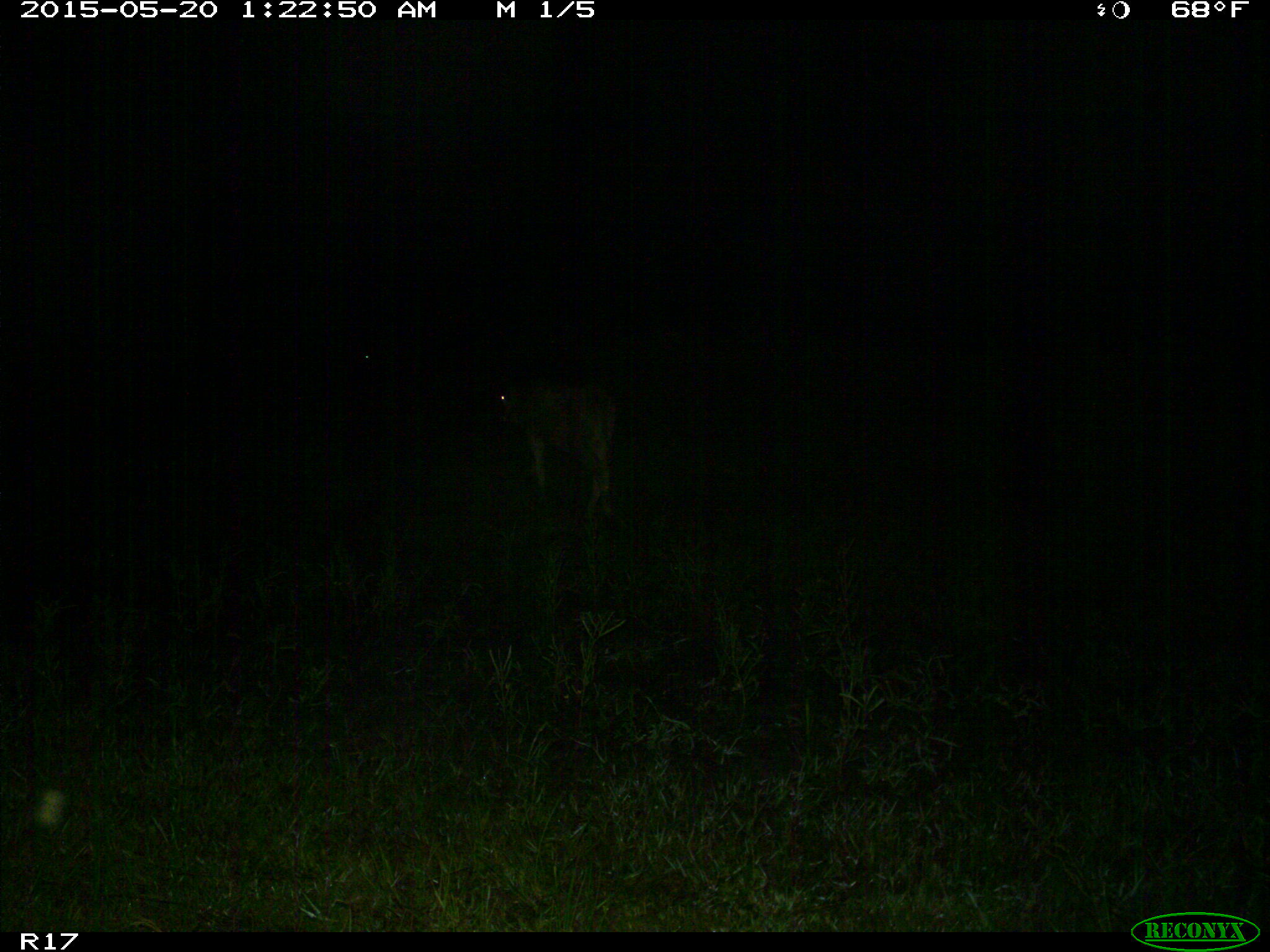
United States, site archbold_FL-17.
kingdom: Animalia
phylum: Chordata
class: Mammalia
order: Artiodactyla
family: Bovidae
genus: Bos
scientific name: Bos taurus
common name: domestic cow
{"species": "Bos taurus (domestic cow)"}